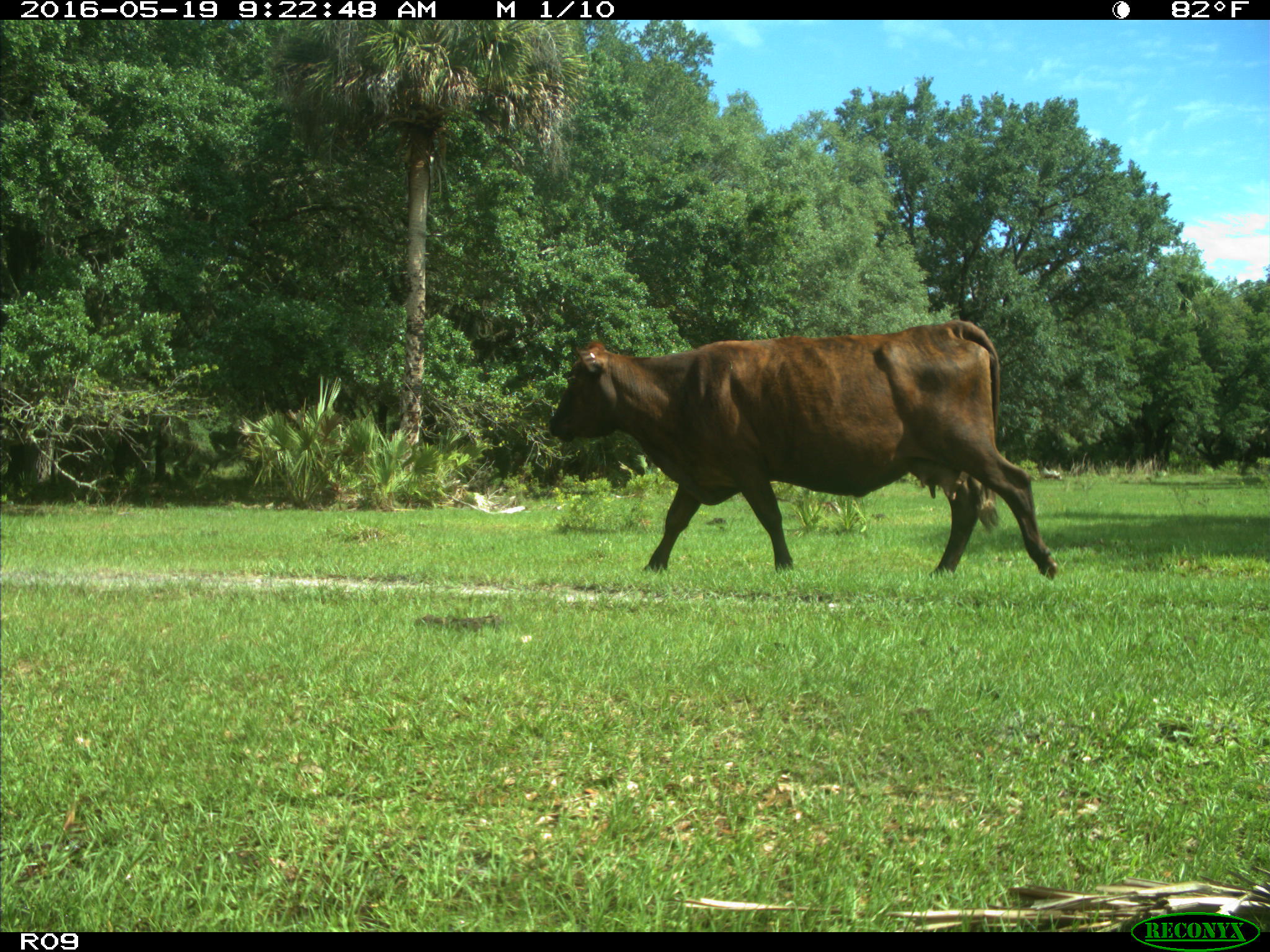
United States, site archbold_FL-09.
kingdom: Animalia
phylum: Chordata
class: Mammalia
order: Artiodactyla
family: Bovidae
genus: Bos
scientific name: Bos taurus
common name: domestic cow